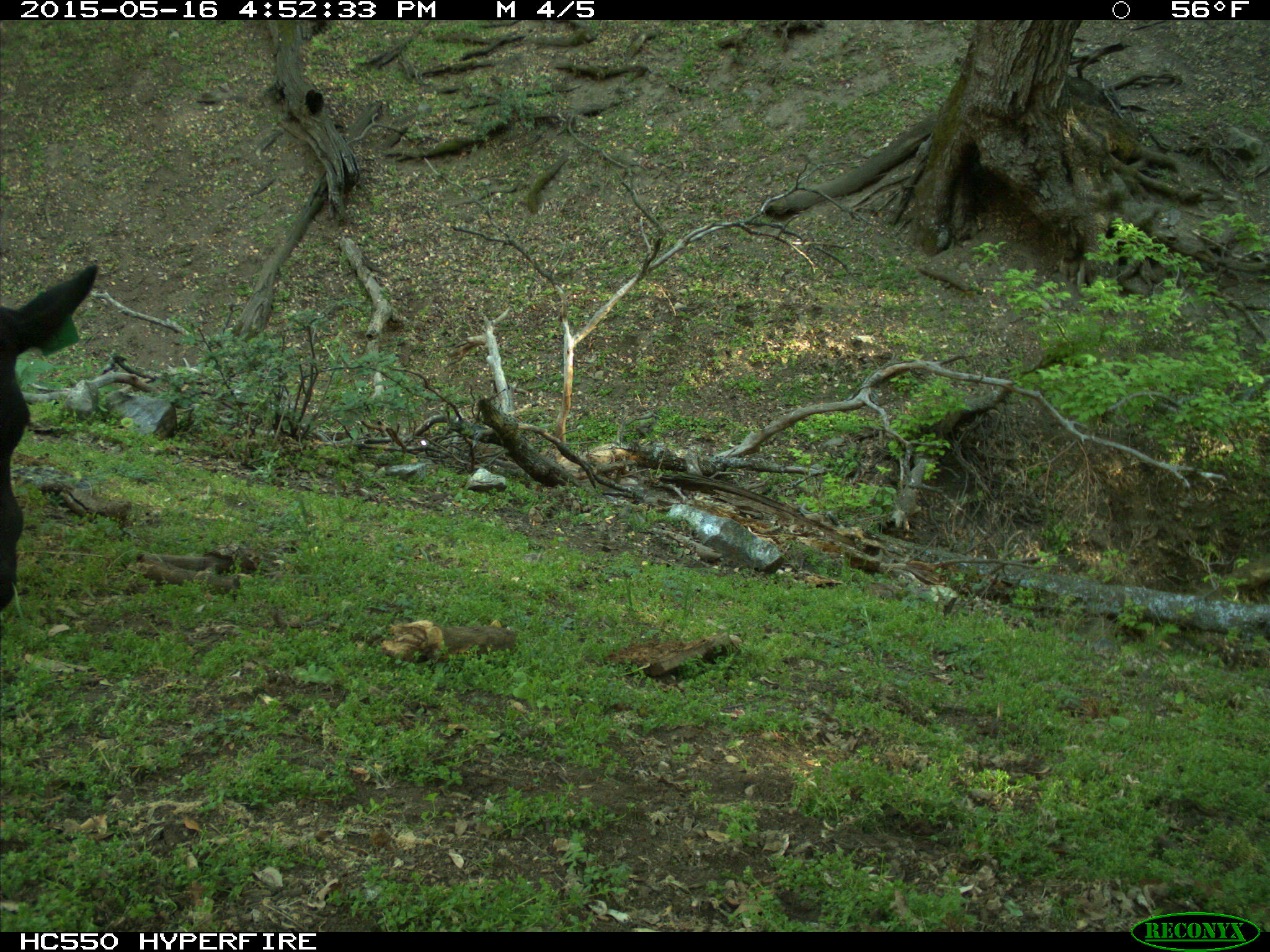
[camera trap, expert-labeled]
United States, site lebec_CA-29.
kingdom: Animalia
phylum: Chordata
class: Mammalia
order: Artiodactyla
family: Bovidae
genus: Bos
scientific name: Bos taurus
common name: domestic cow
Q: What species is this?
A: Bos taurus (domestic cow).